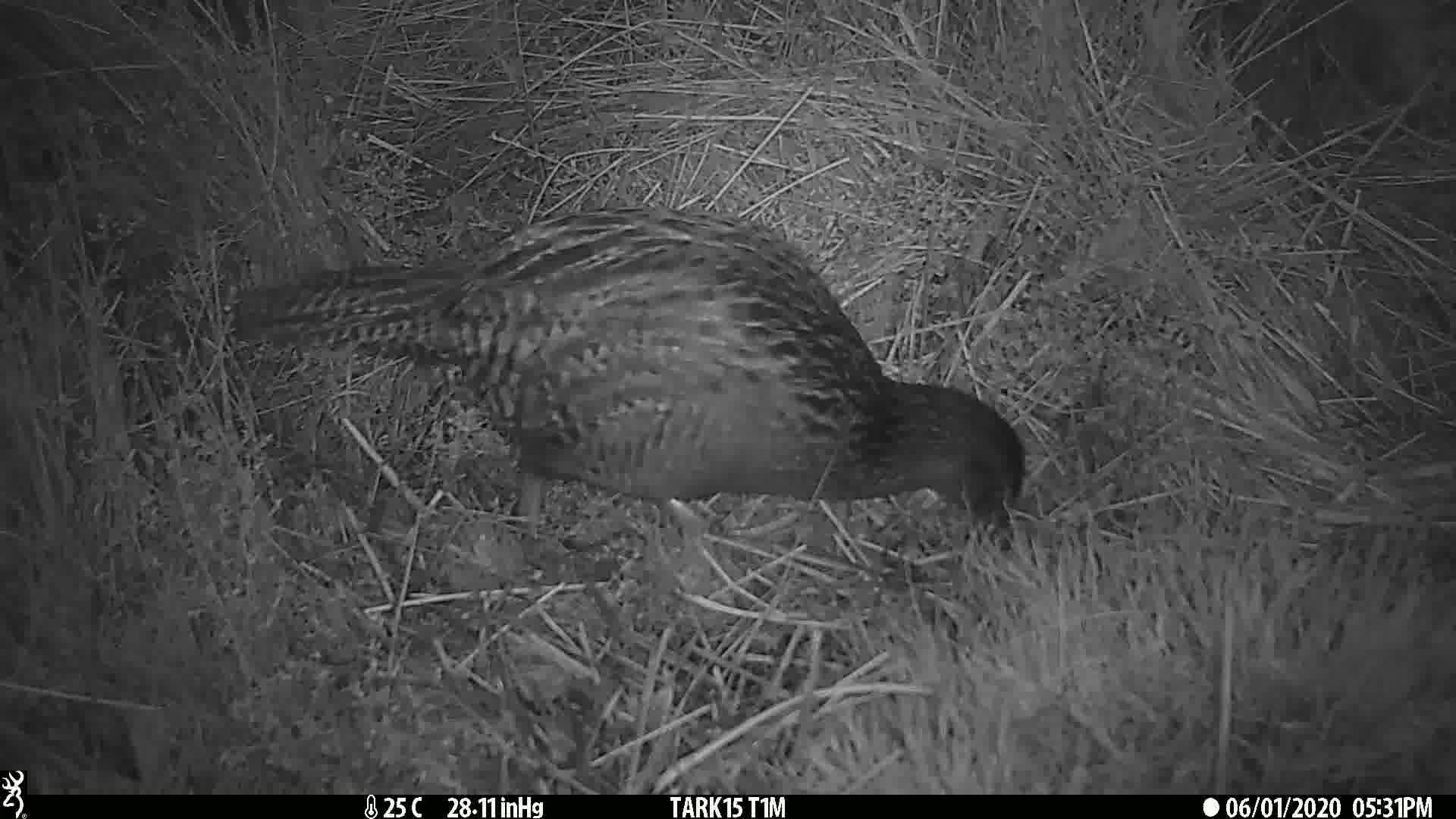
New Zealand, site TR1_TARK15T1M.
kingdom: Animalia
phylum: Chordata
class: Aves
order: Gruiformes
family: Rallidae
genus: Gallirallus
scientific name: Gallirallus australis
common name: weka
Weka (Gallirallus australis).